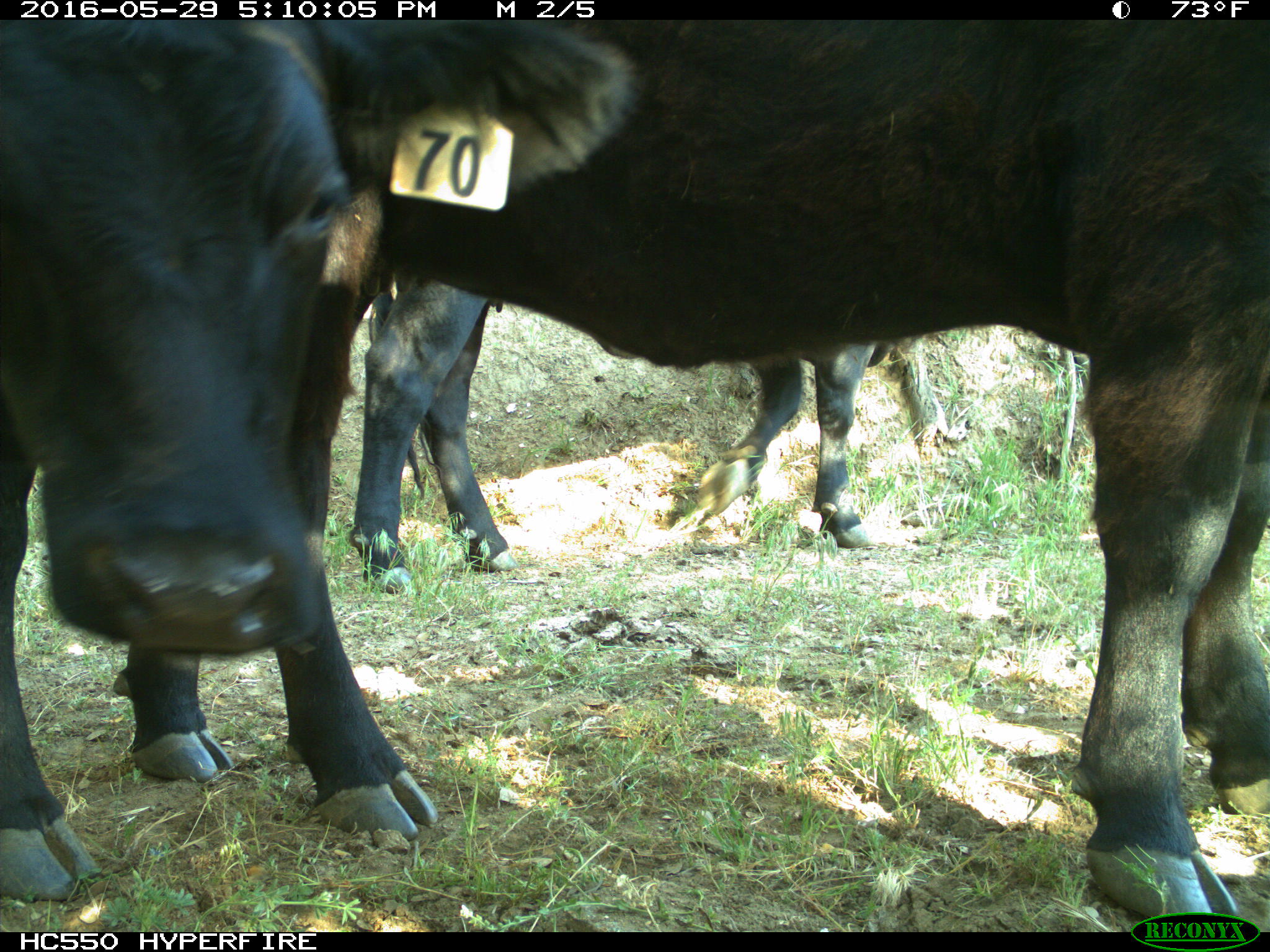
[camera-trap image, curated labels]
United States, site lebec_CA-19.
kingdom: Animalia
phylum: Chordata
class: Mammalia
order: Artiodactyla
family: Bovidae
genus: Bos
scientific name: Bos taurus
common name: domestic cow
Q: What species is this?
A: Bos taurus (domestic cow).